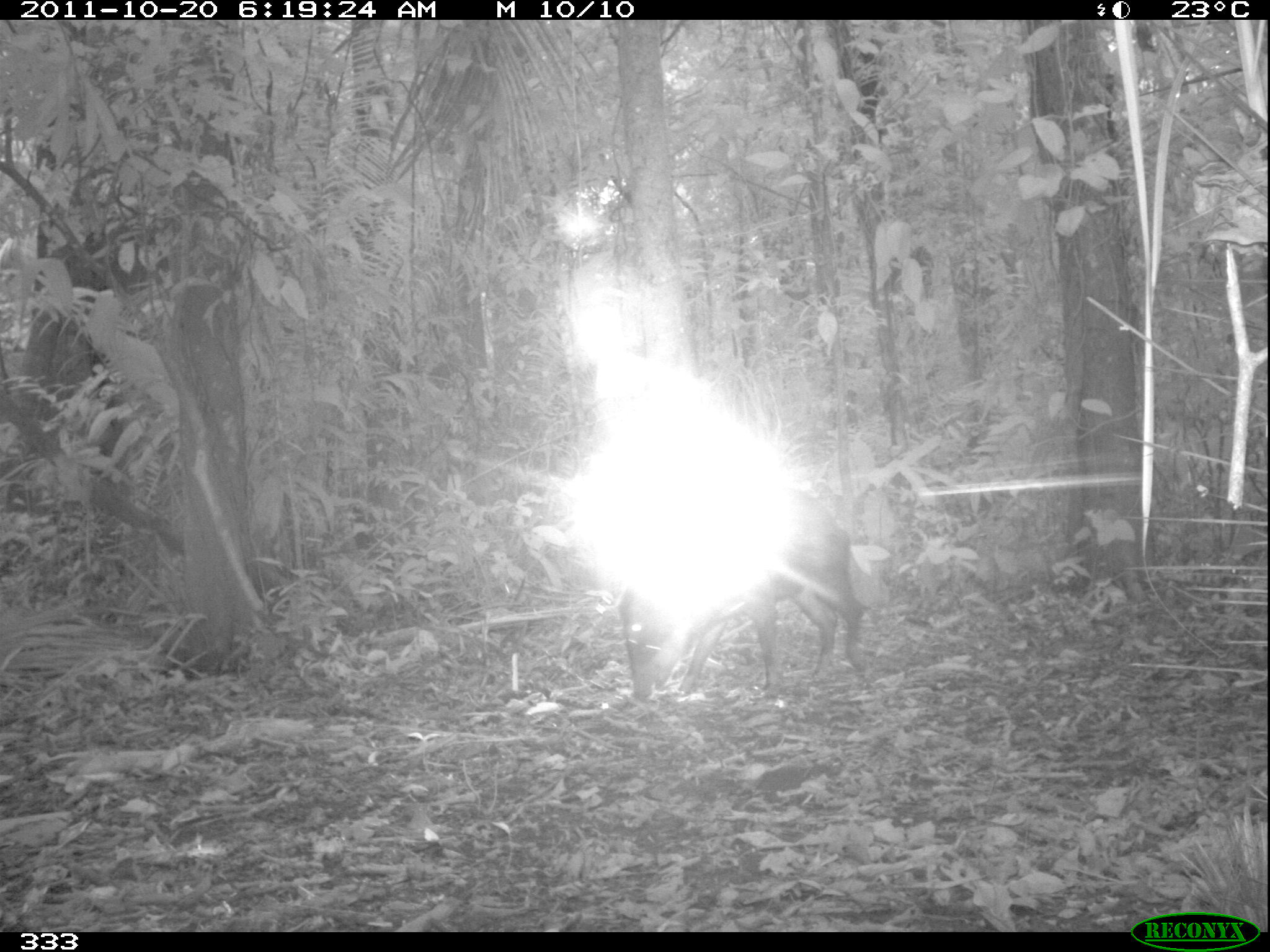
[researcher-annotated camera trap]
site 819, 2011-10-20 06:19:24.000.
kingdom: Animalia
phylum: Chordata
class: Mammalia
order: Artiodactyla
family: Tayassuidae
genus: Tayassu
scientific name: Tayassu pecari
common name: white-lipped peccary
Tayassu pecari (white-lipped peccary).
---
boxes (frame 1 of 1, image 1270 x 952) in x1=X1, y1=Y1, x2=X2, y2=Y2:
tayassu pecari: x1=615, y1=508, x2=865, y2=698